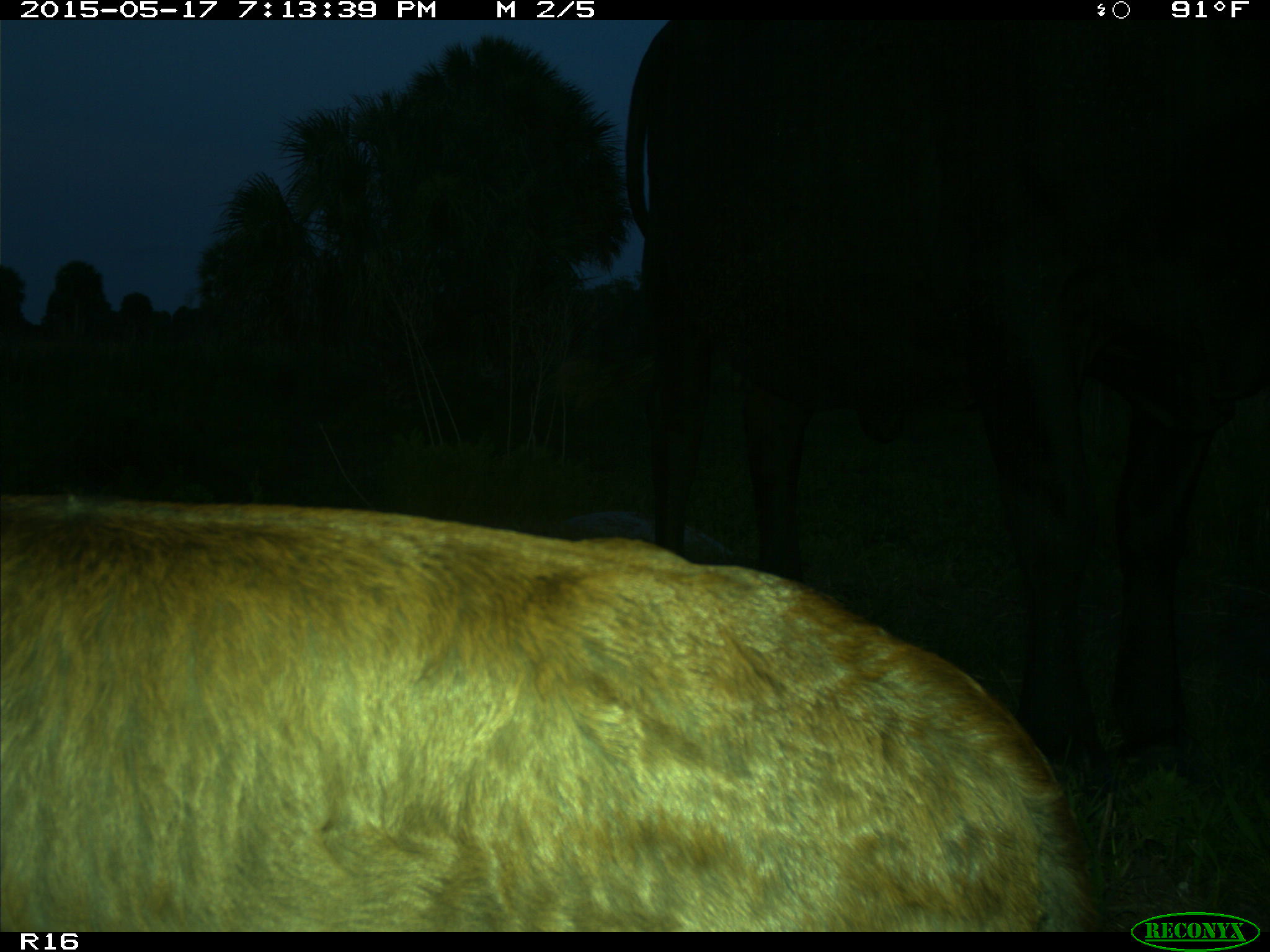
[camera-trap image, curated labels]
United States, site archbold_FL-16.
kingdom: Animalia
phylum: Chordata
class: Mammalia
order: Artiodactyla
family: Bovidae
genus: Bos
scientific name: Bos taurus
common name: domestic cow